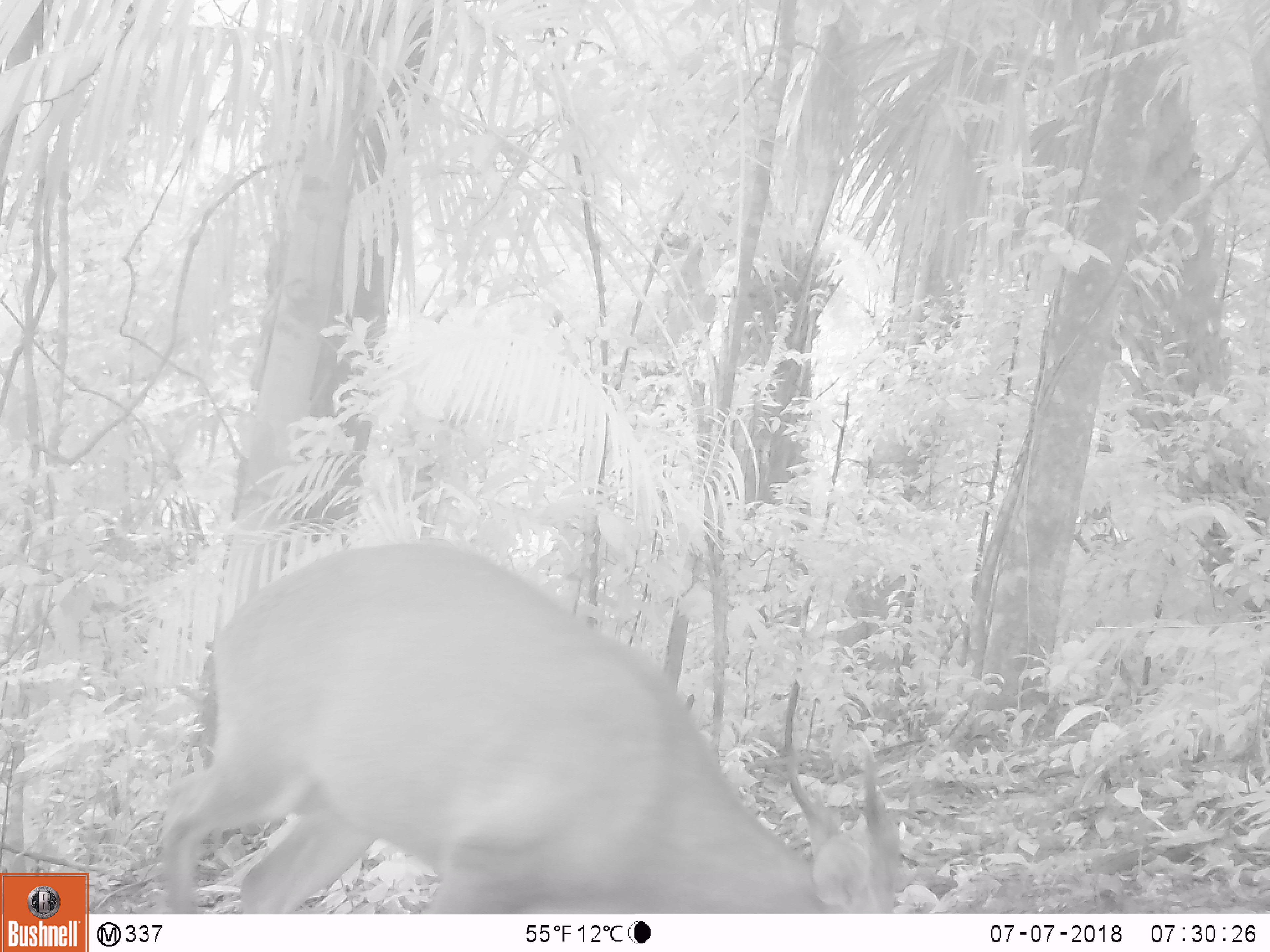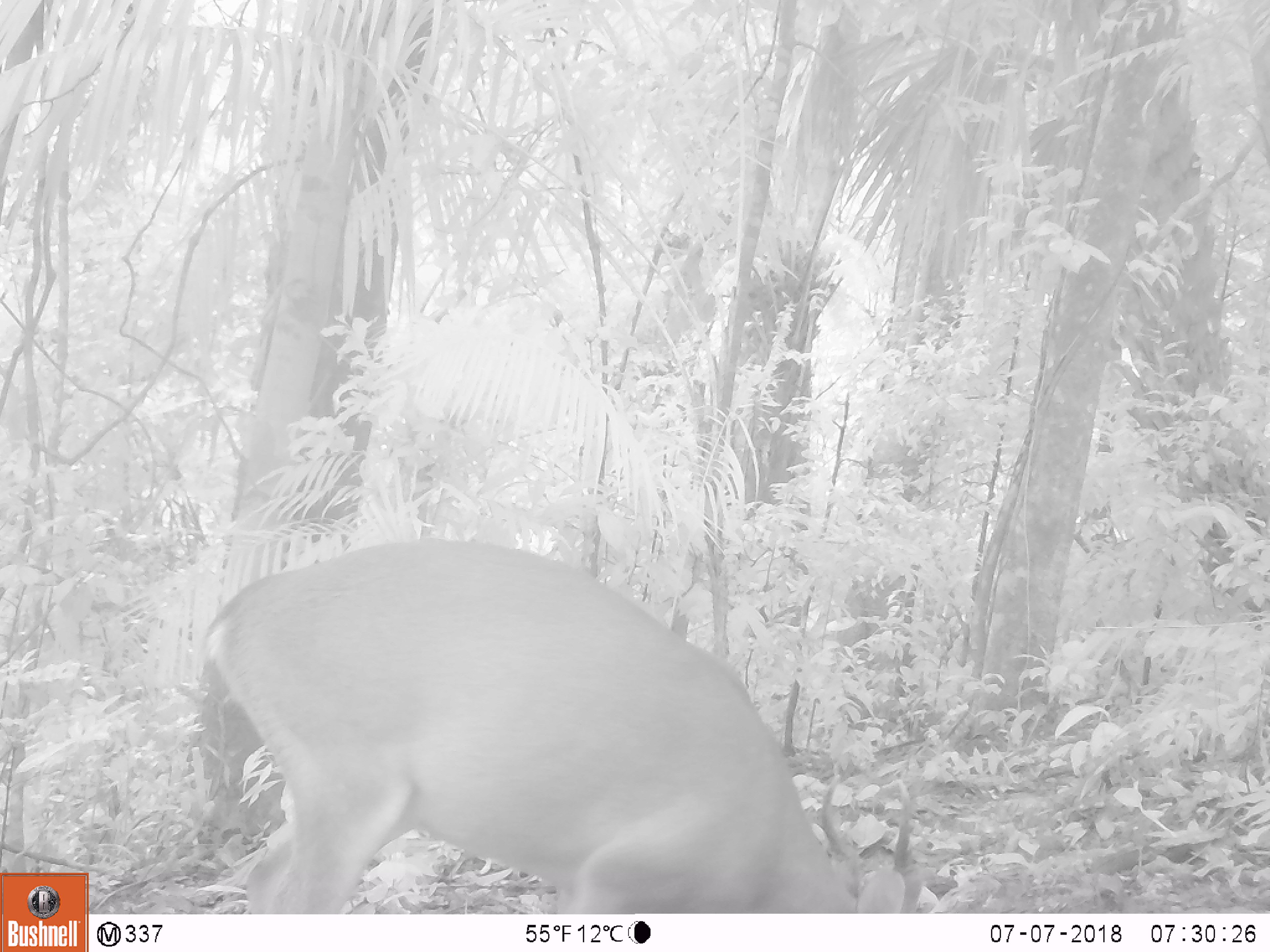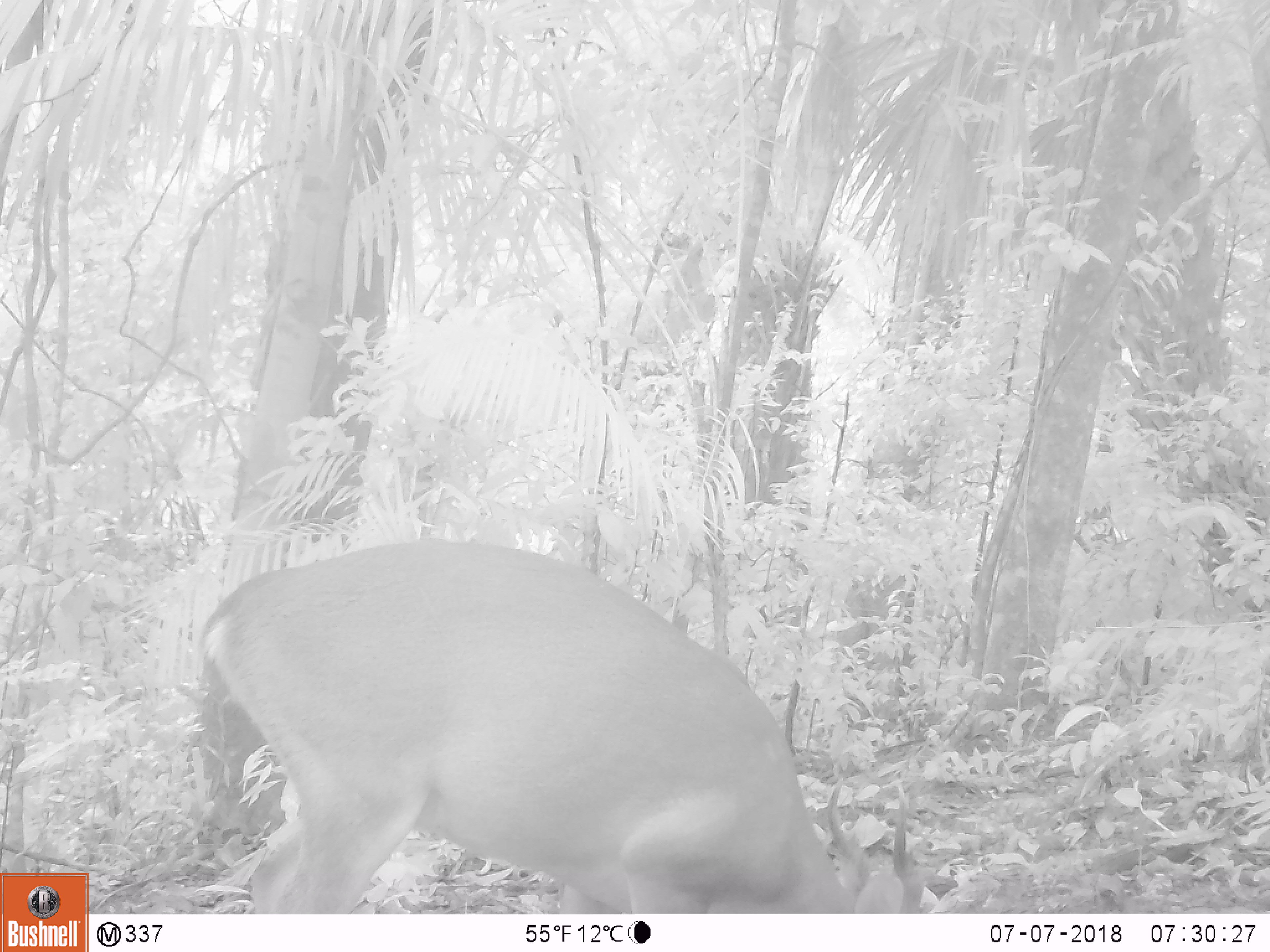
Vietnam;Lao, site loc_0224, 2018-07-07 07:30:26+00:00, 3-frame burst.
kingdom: Animalia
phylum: Chordata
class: Mammalia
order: Artiodactyla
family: Cervidae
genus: Muntiacus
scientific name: Muntiacus vuquangensis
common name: large-antlered muntjac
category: large antlered muntjac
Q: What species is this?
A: Large antlered muntjac (large-antlered muntjac) (Muntiacus vuquangensis).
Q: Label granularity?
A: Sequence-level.